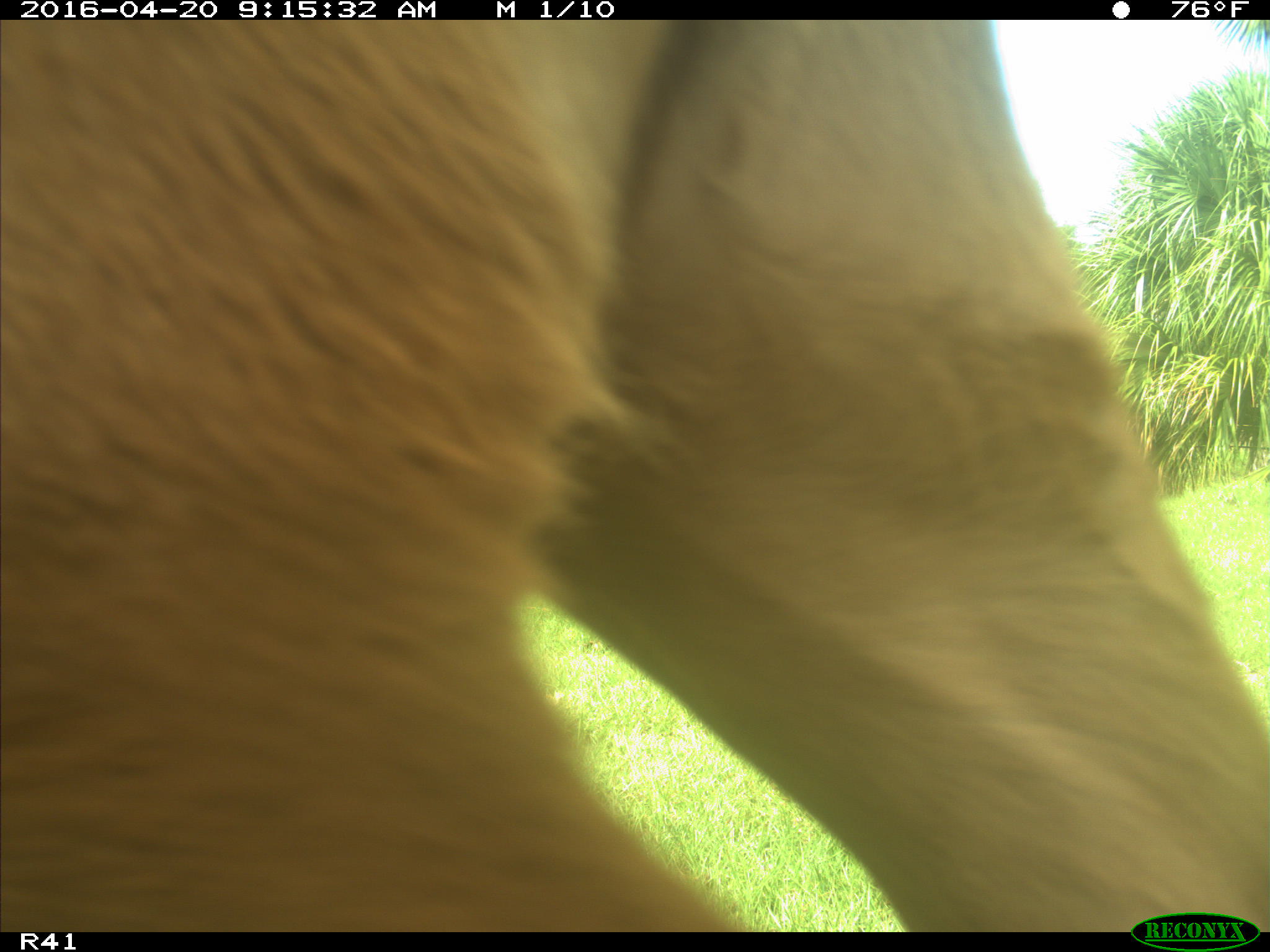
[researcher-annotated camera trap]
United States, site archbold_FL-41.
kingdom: Animalia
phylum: Chordata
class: Mammalia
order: Artiodactyla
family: Bovidae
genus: Bos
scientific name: Bos taurus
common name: domestic cow